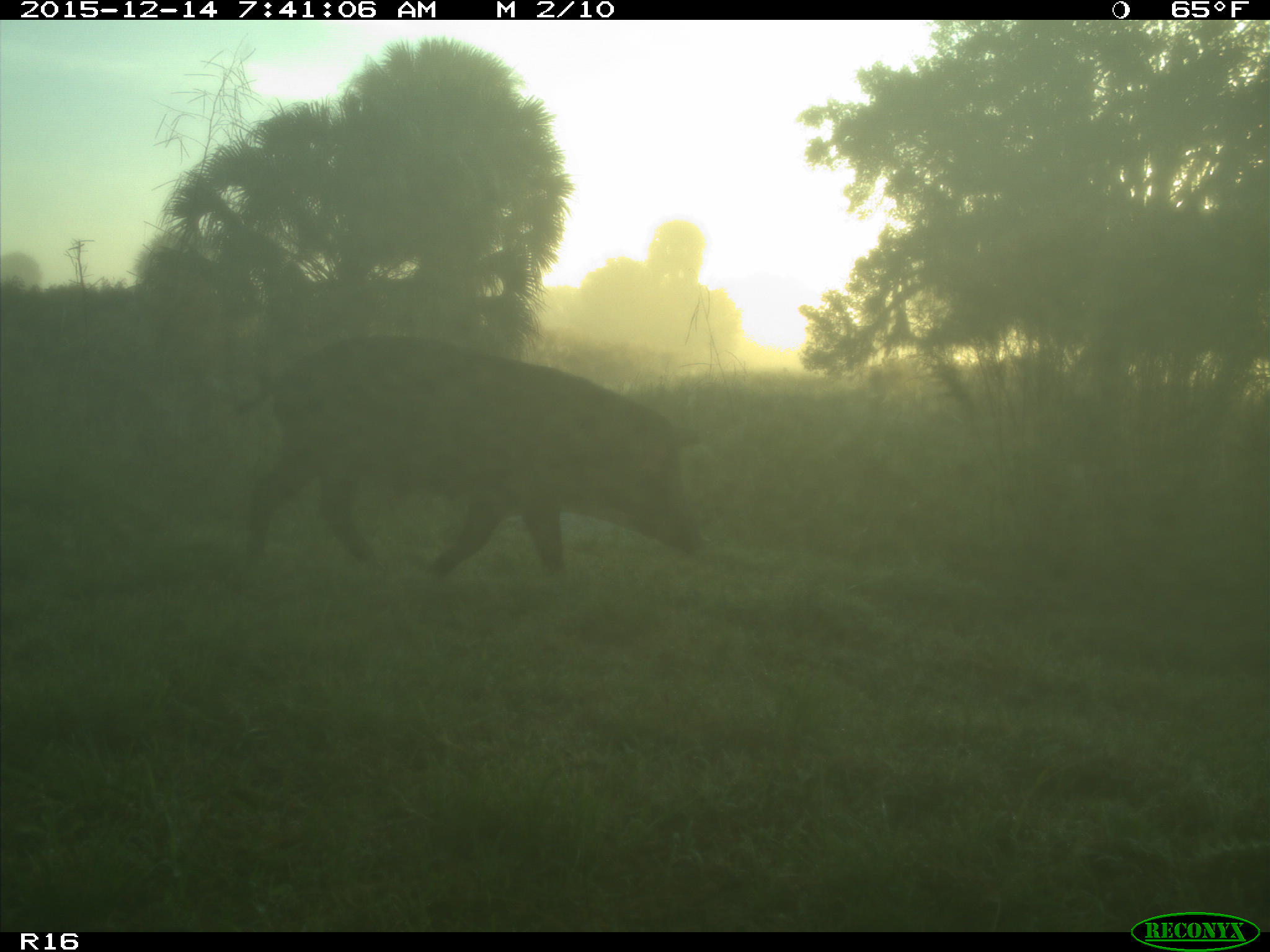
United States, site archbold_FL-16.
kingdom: Animalia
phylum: Chordata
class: Mammalia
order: Artiodactyla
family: Suidae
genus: Sus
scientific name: Sus scrofa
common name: wild boar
Sus scrofa (wild boar).